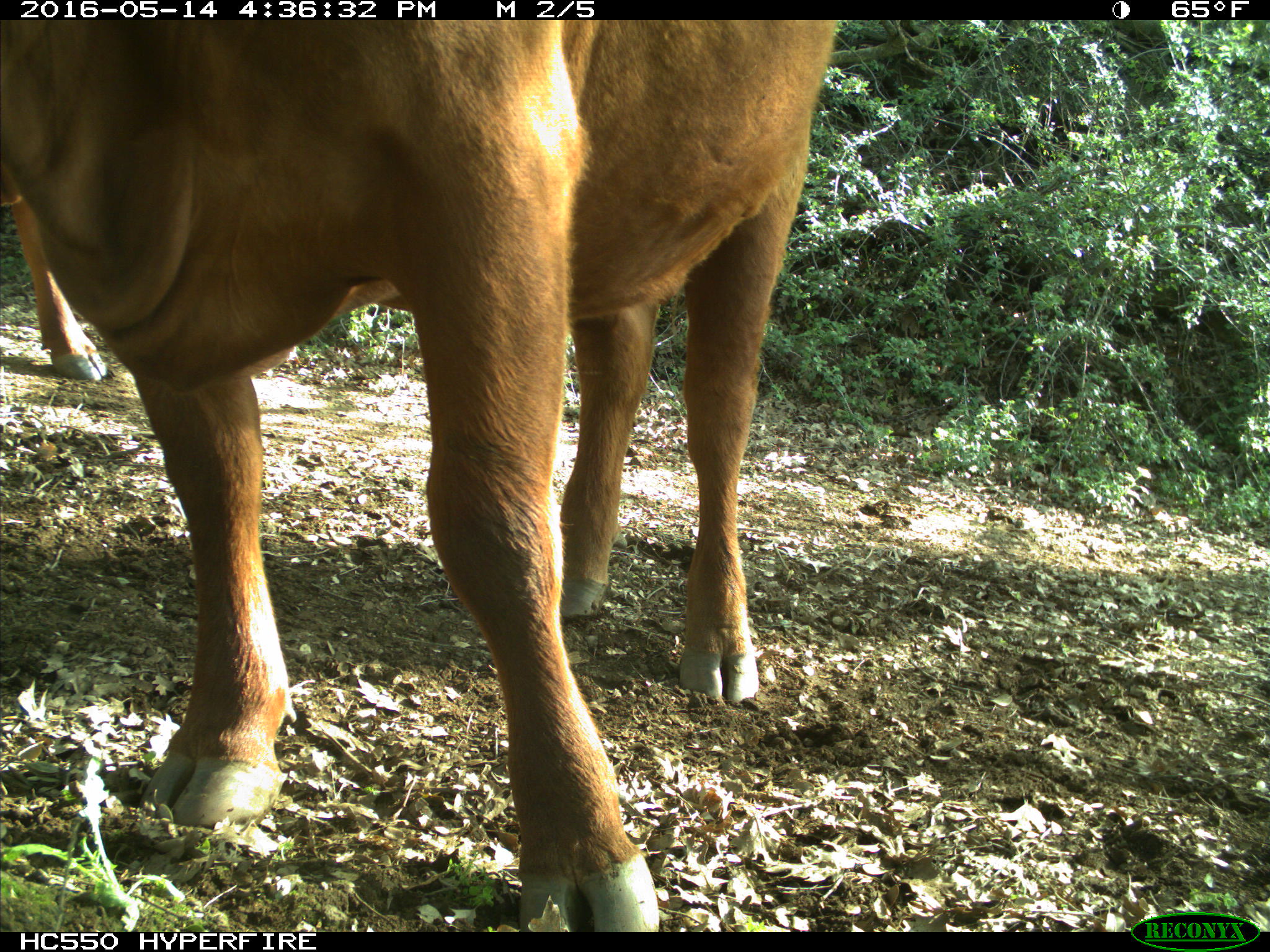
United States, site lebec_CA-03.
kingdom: Animalia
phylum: Chordata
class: Mammalia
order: Artiodactyla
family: Bovidae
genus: Bos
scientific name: Bos taurus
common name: domestic cow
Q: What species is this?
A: Bos taurus (domestic cow).